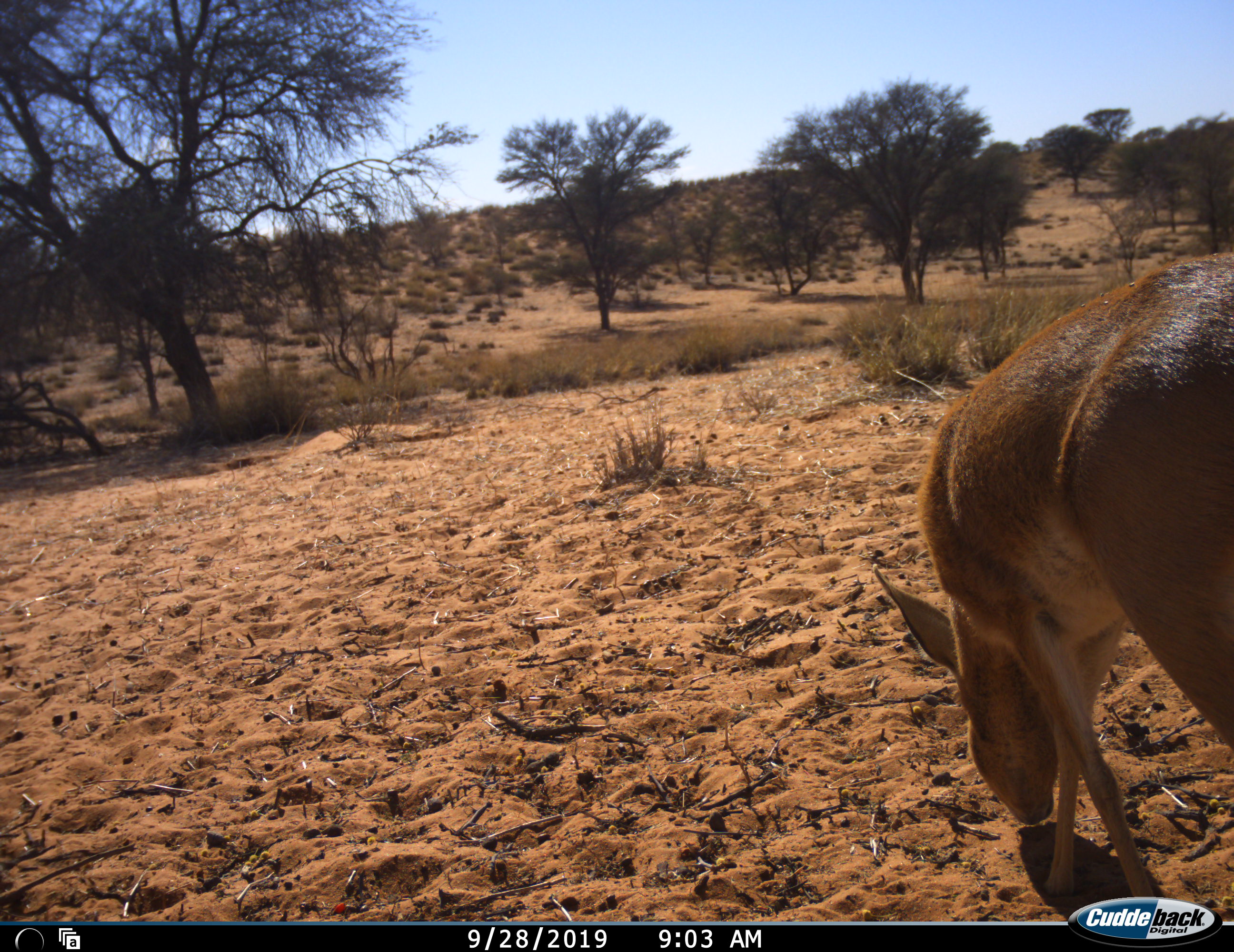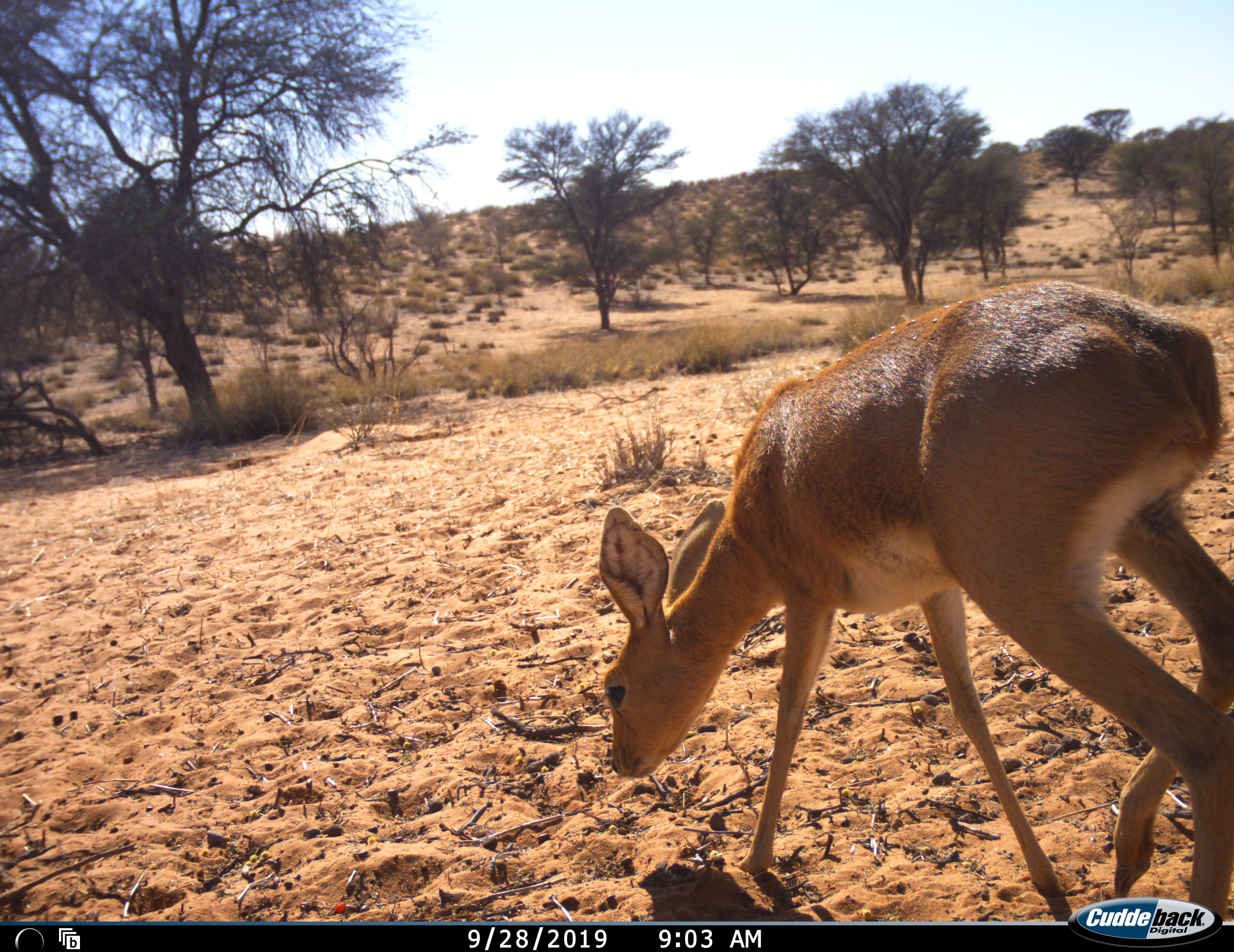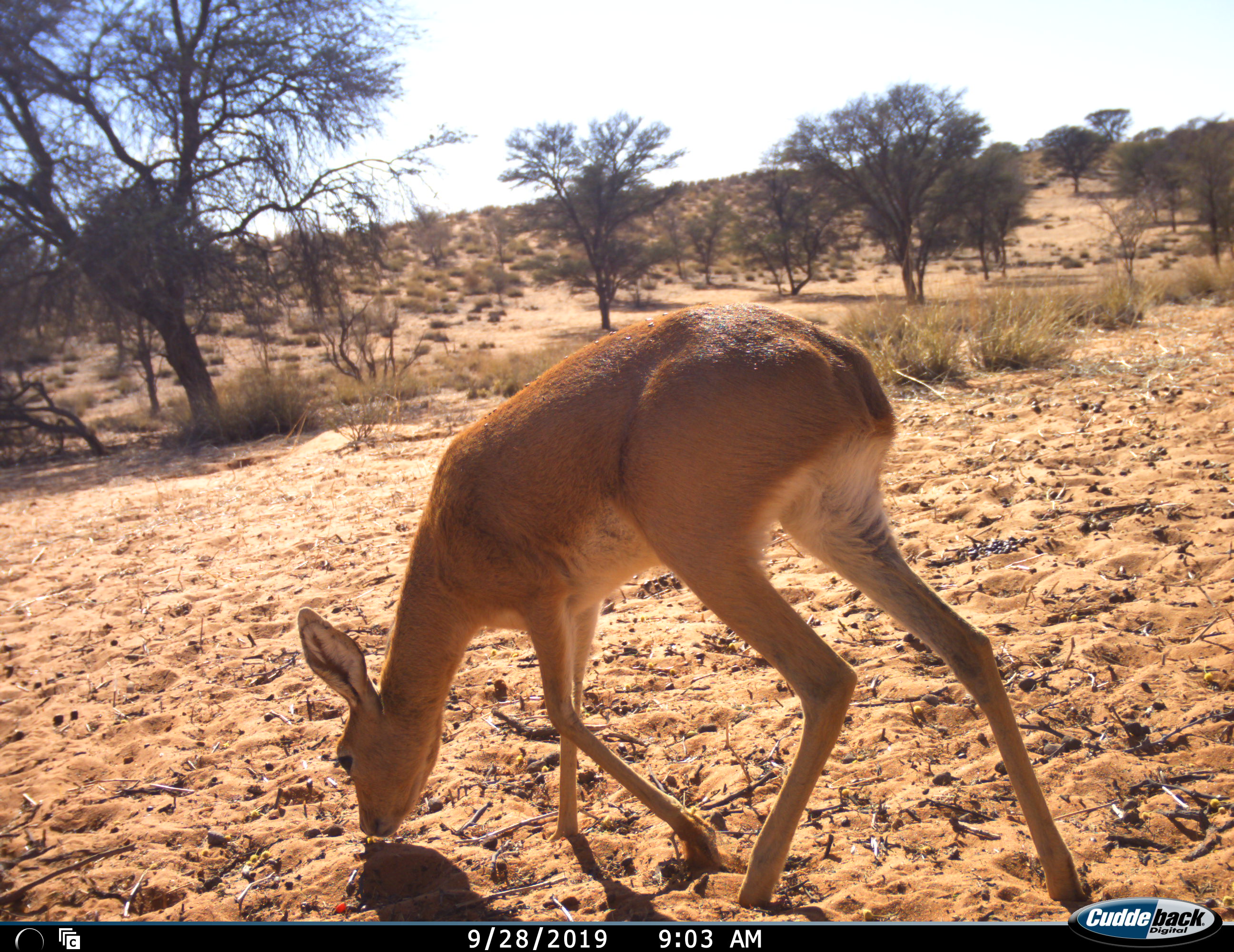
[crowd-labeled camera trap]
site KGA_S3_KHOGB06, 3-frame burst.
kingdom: Animalia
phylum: Chordata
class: Mammalia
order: Artiodactyla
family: Bovidae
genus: Raphicerus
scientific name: Raphicerus campestris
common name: steenbok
Steenbok (Raphicerus campestris), count 1. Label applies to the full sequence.